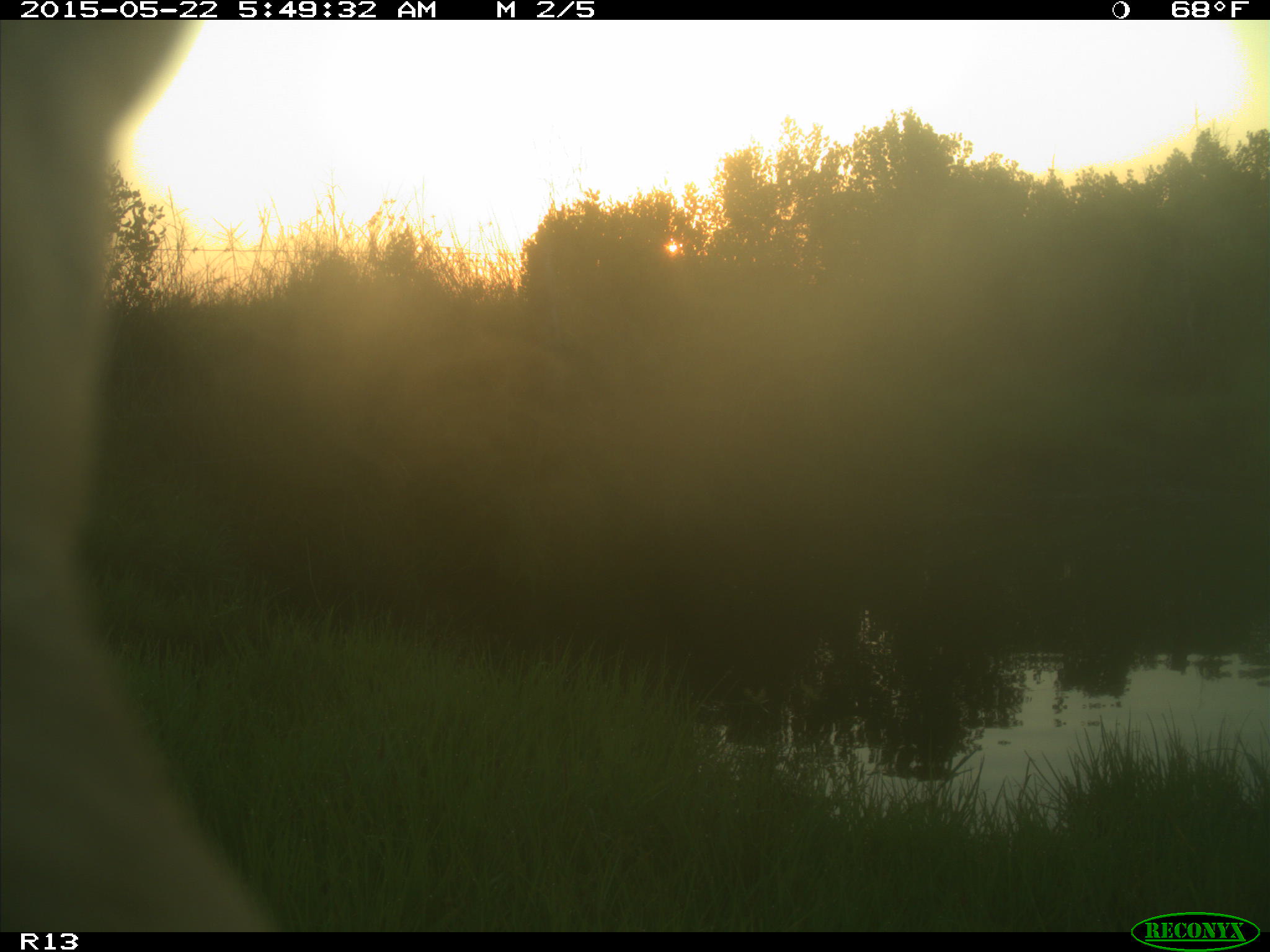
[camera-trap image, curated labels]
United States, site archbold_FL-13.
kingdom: Animalia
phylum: Chordata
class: Mammalia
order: Artiodactyla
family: Bovidae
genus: Bos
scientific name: Bos taurus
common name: domestic cow